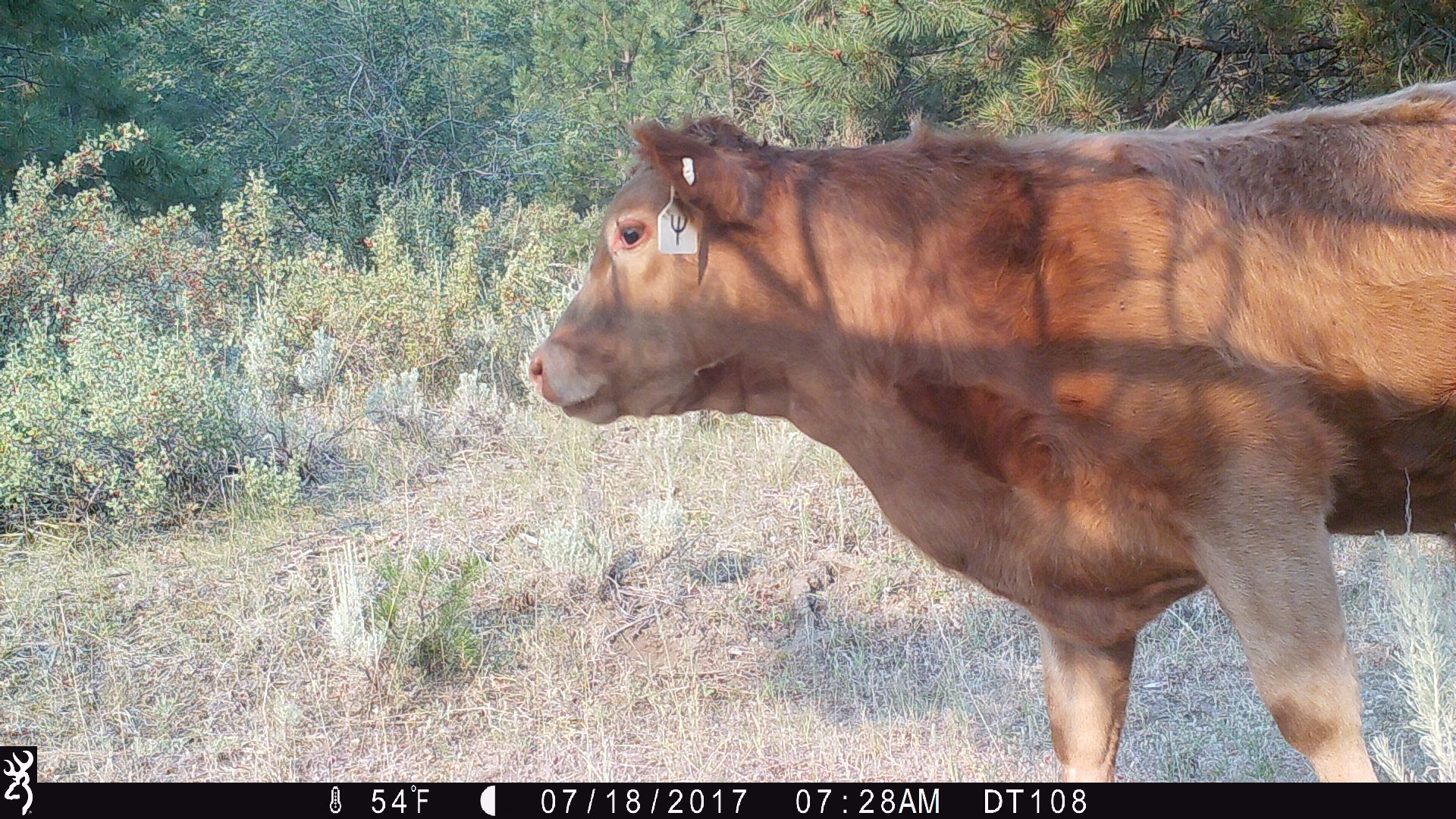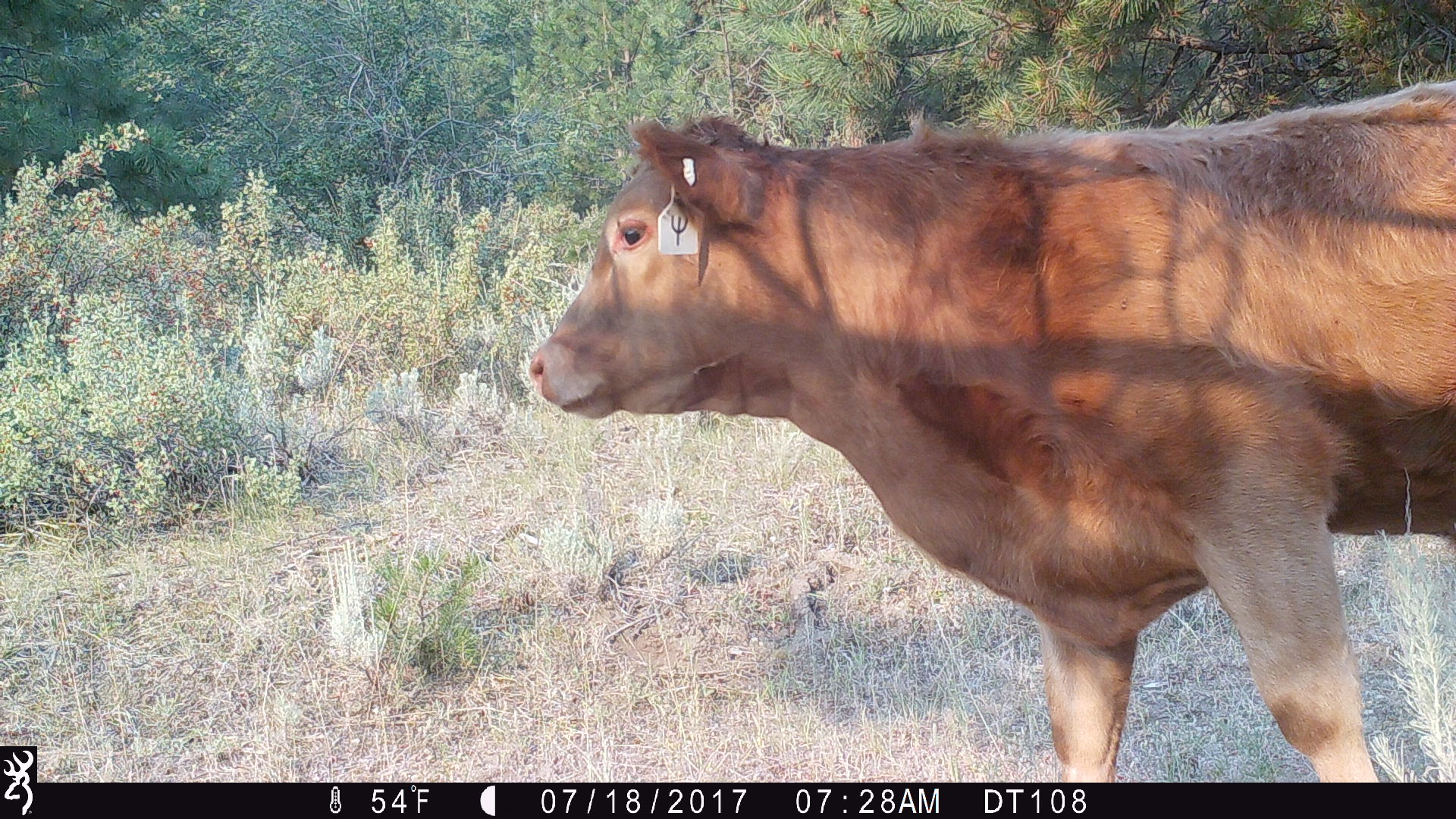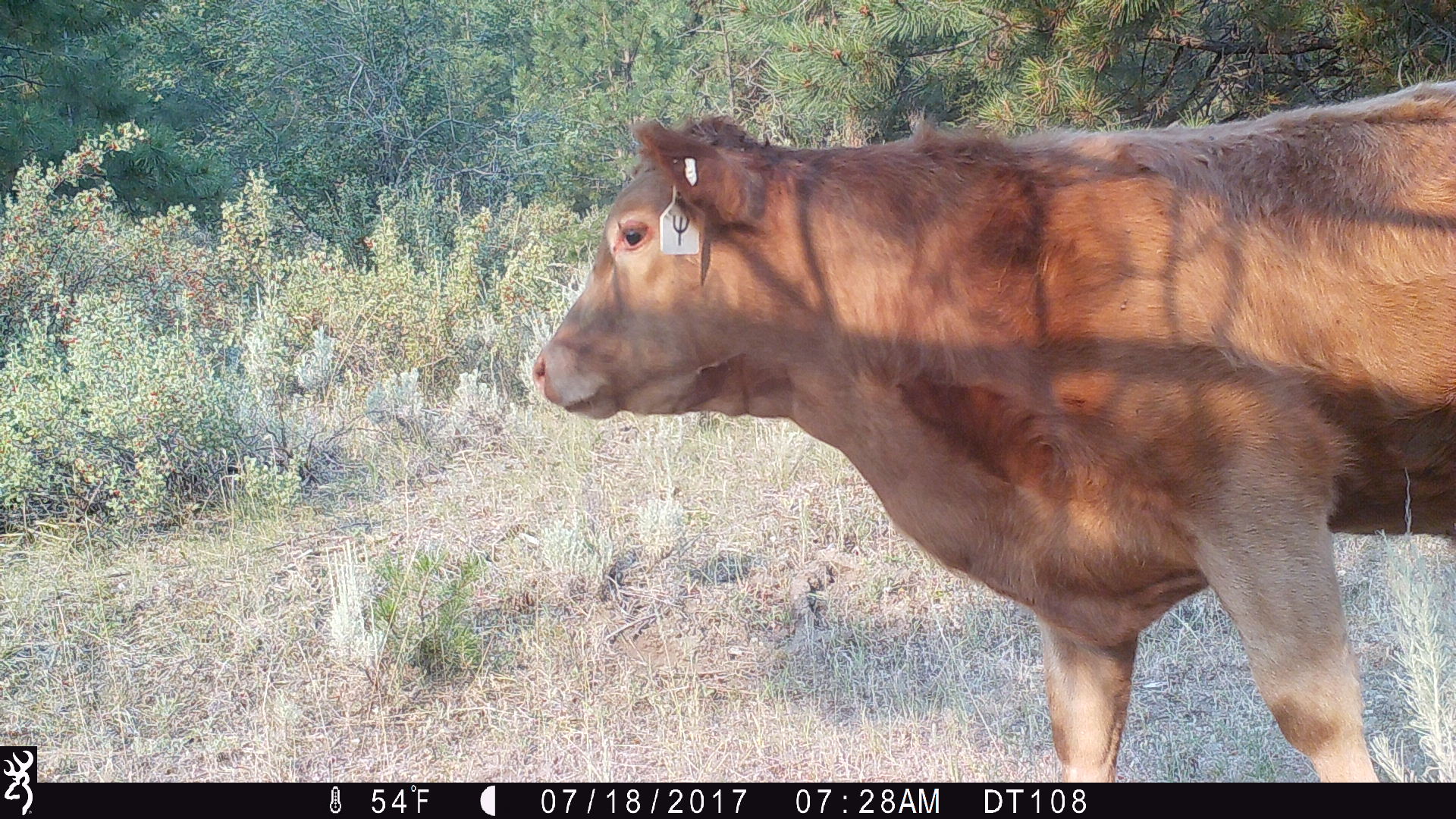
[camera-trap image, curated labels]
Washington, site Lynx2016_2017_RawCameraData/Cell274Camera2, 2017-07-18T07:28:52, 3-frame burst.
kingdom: Animalia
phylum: Chordata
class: Mammalia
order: Artiodactyla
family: Bovidae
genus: Bos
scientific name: Bos taurus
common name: domestic cattle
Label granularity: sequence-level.